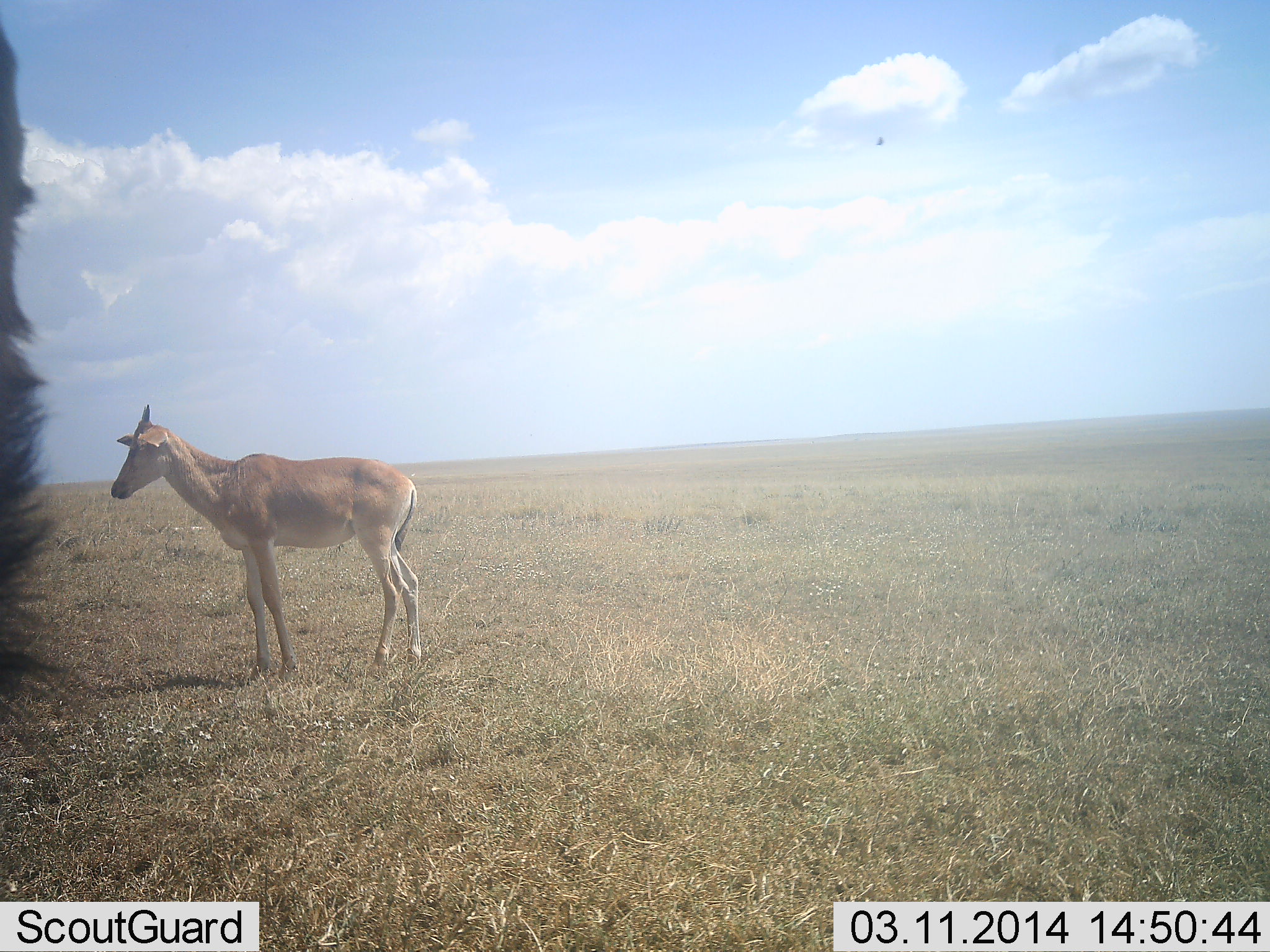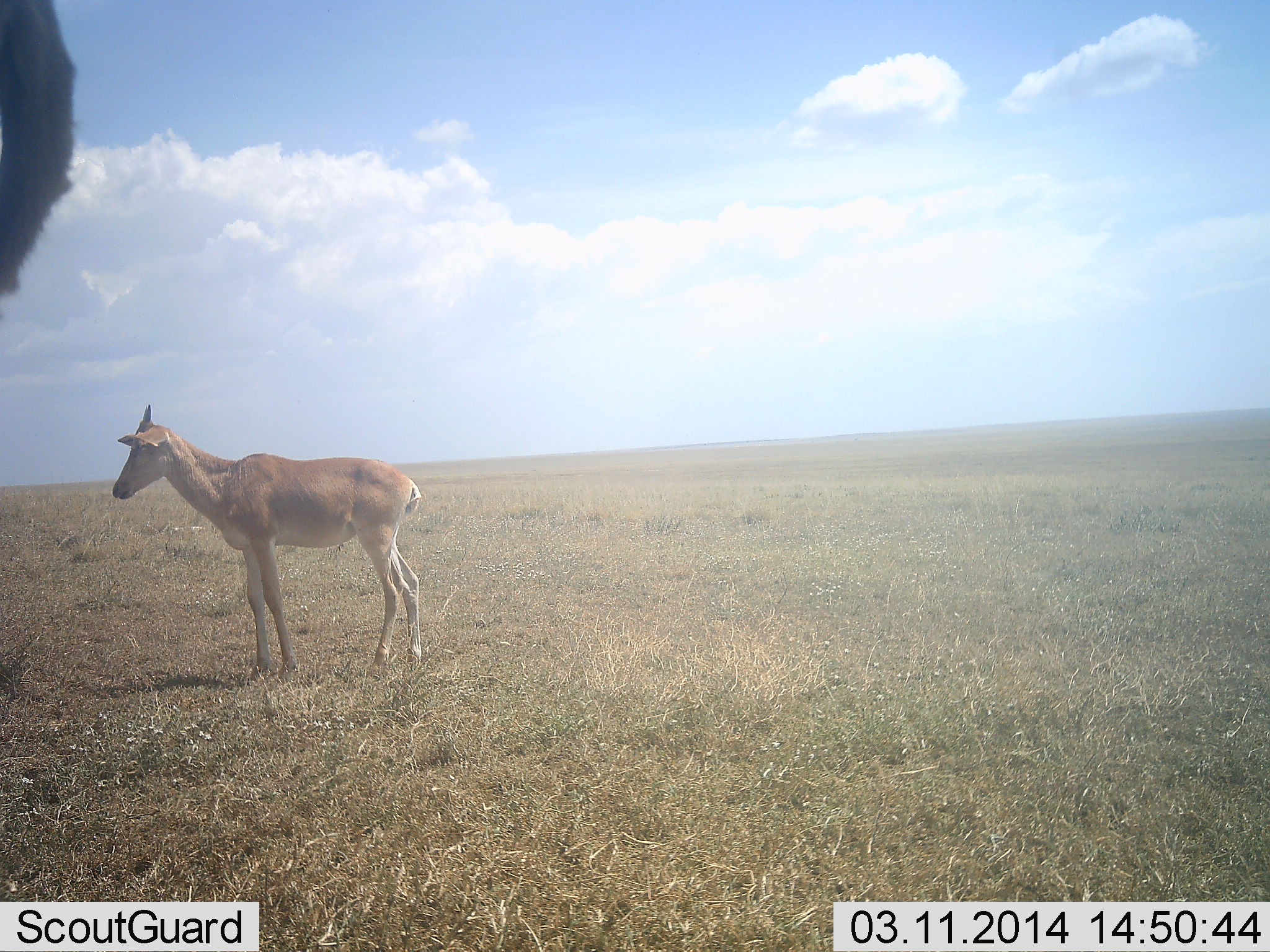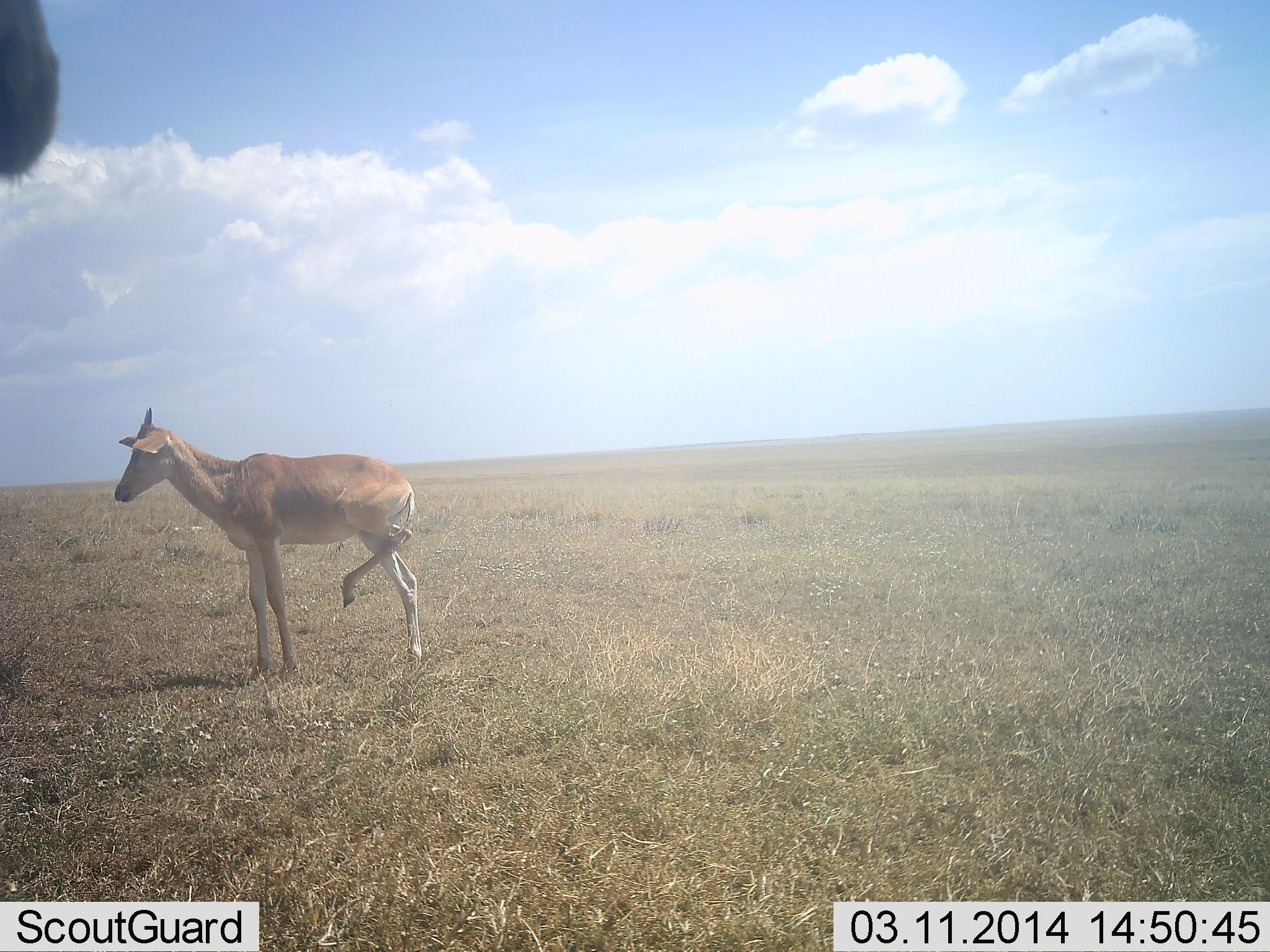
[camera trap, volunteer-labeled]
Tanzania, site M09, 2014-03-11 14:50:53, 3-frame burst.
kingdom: Animalia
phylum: Chordata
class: Mammalia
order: Artiodactyla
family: Bovidae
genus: Alcelaphus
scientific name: Alcelaphus buselaphus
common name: hartebeest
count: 2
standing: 100%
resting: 0%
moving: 0%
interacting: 0%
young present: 60%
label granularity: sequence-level